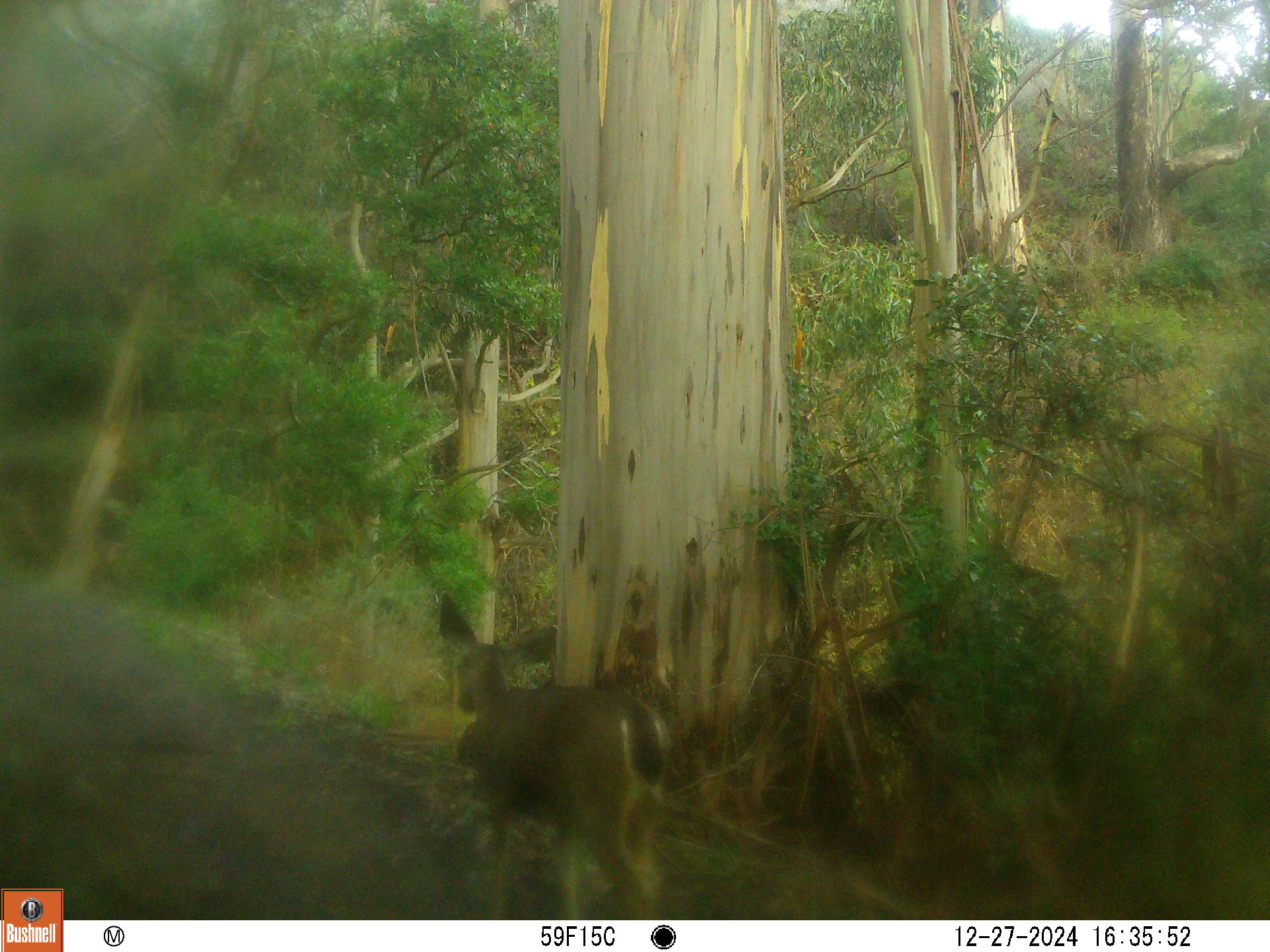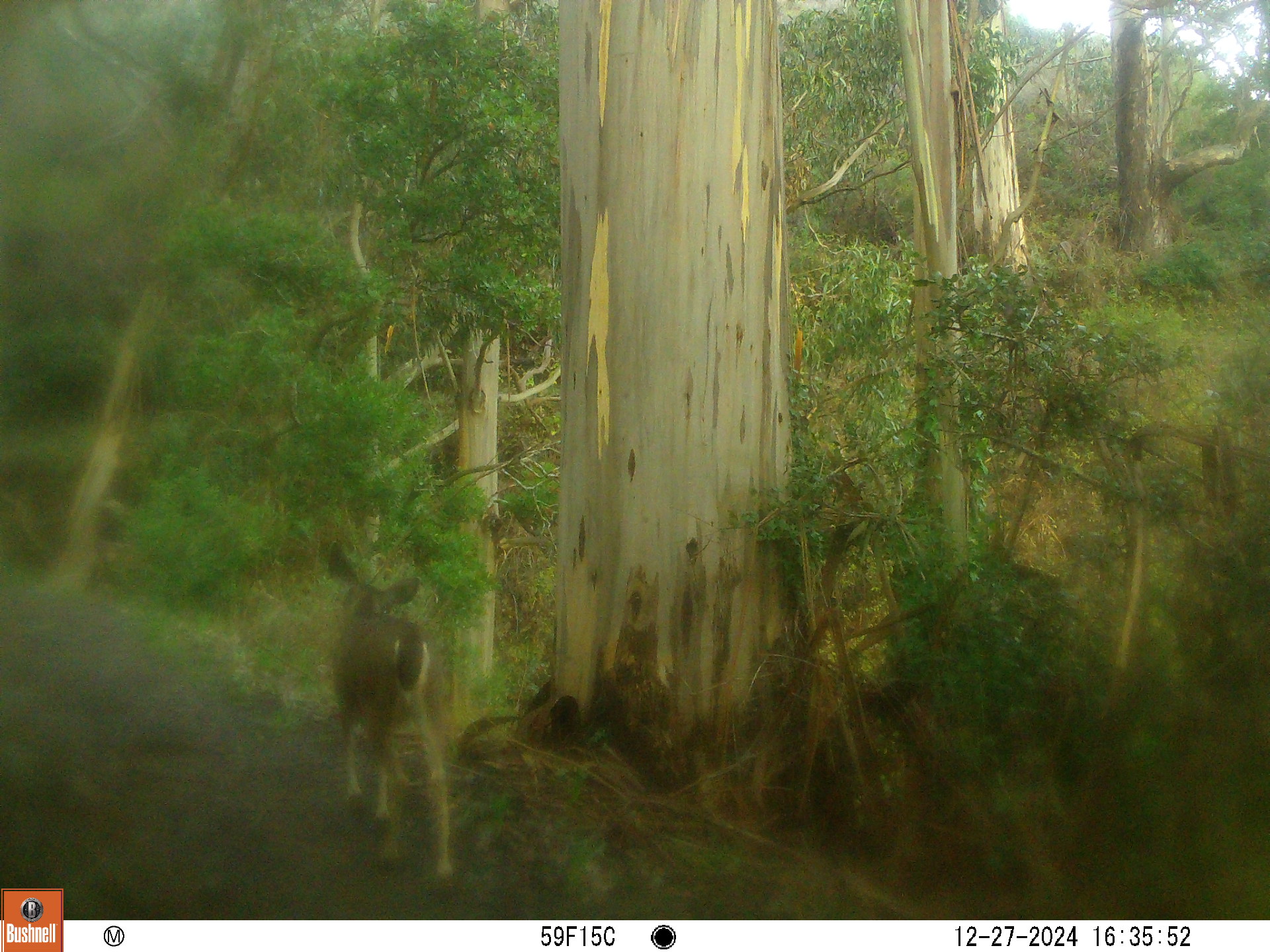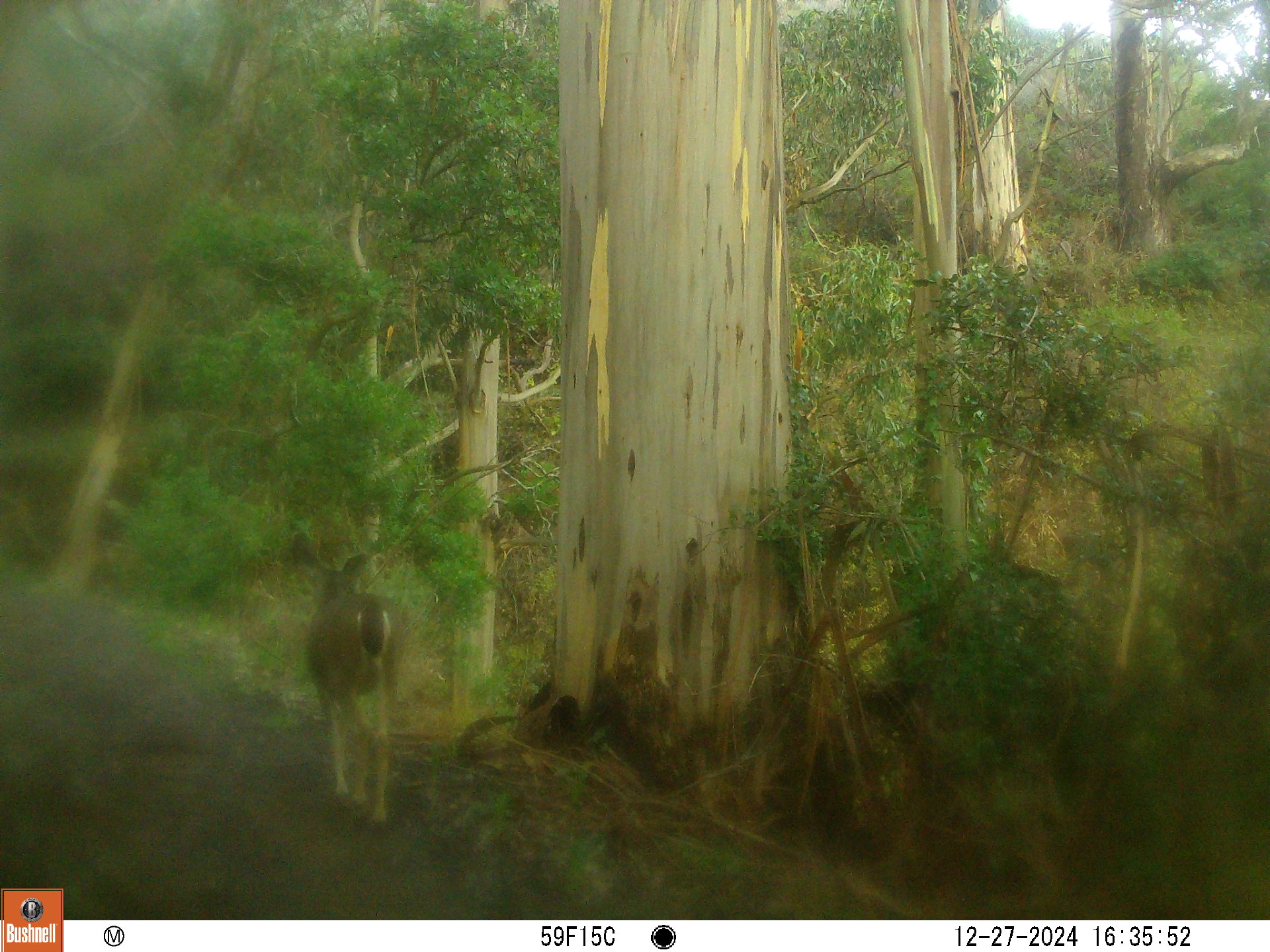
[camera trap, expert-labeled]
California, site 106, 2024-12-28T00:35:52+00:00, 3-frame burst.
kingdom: Animalia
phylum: Chordata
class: Mammalia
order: Artiodactyla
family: Cervidae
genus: Odocoileus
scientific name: Odocoileus hemionus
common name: mule deer